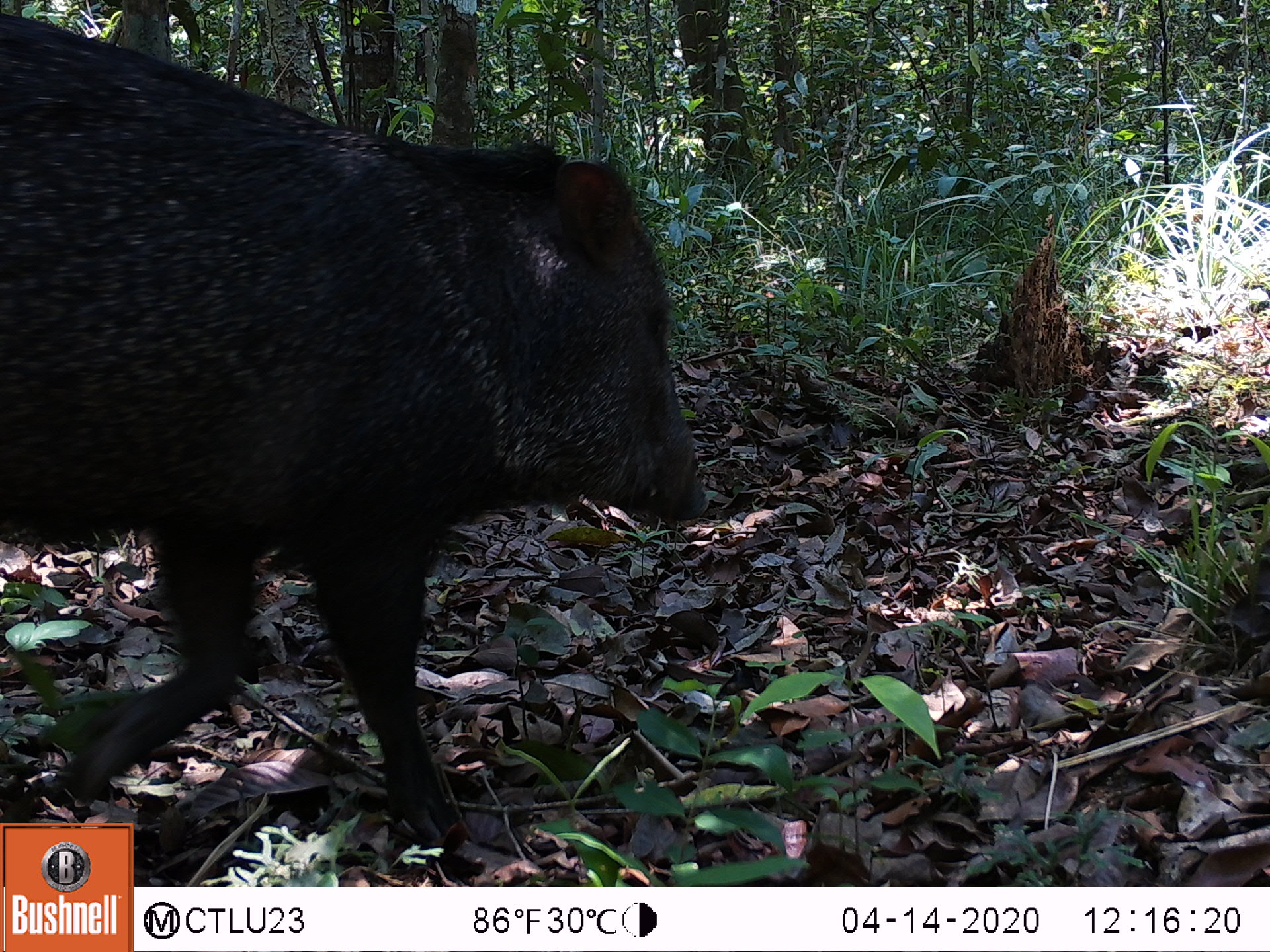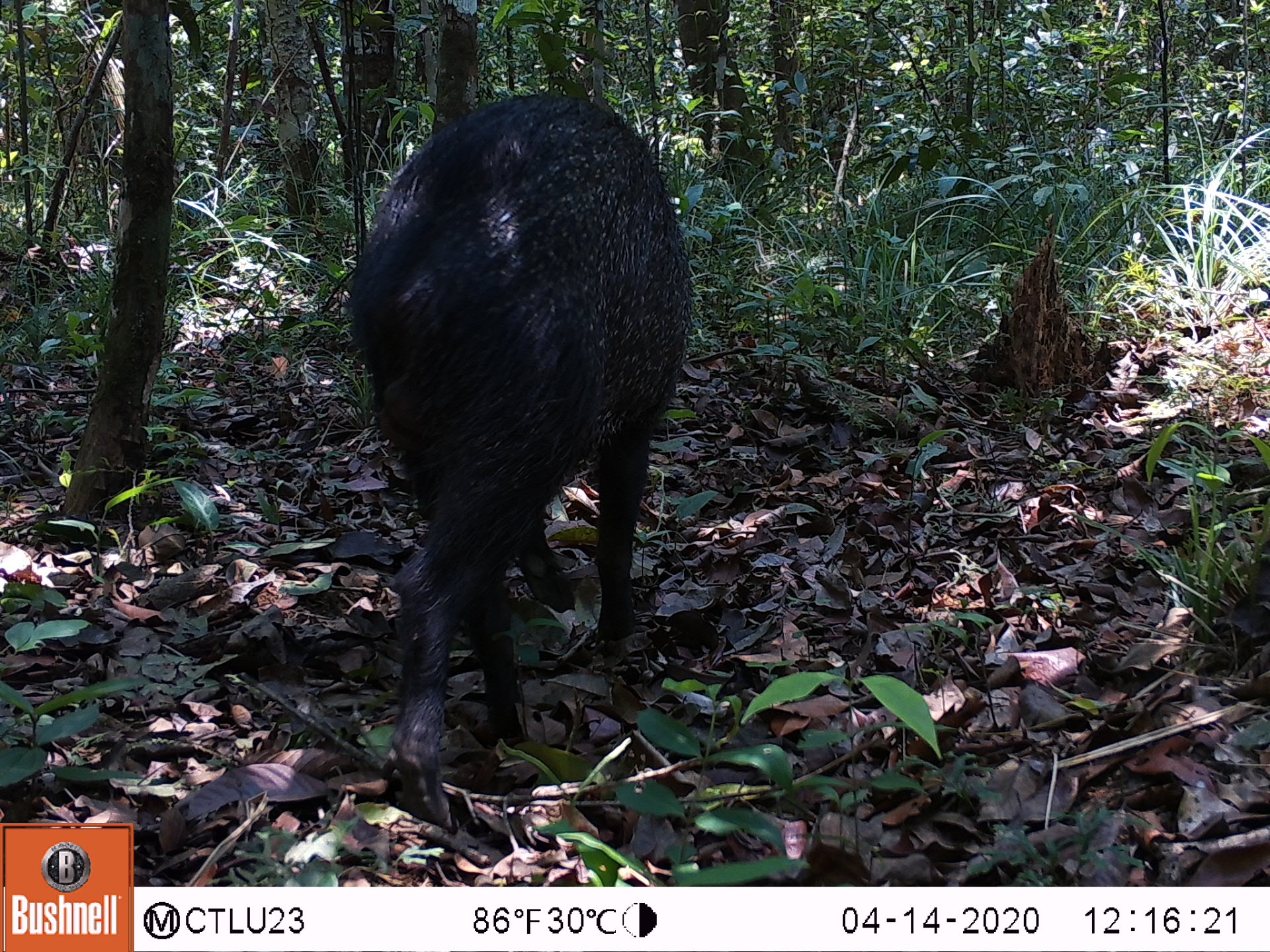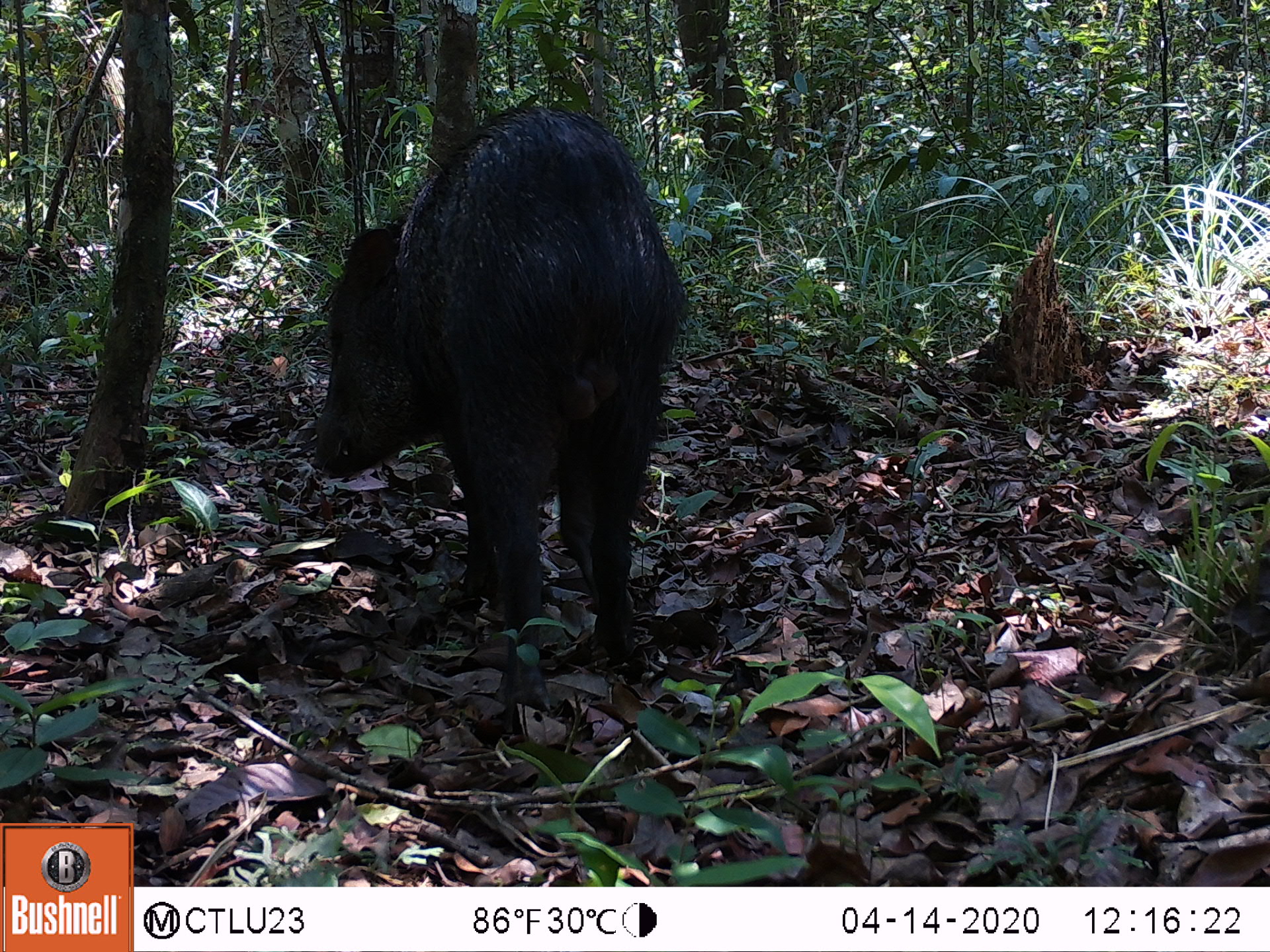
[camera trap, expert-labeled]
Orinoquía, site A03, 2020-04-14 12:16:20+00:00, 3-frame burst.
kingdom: Animalia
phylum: Chordata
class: Mammalia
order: Artiodactyla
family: Tayassuidae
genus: Pecari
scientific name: Pecari tajacu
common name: collared peccary